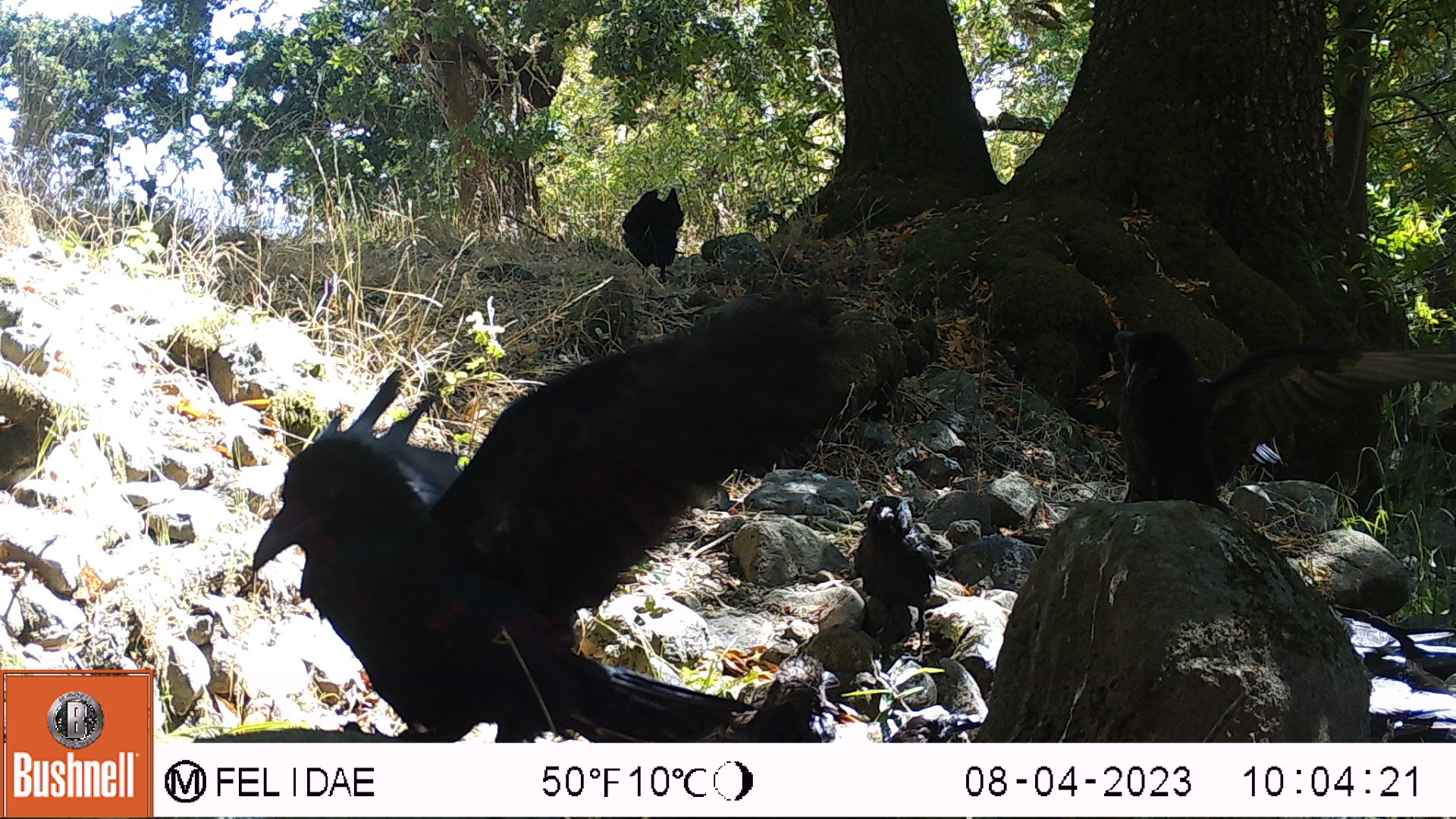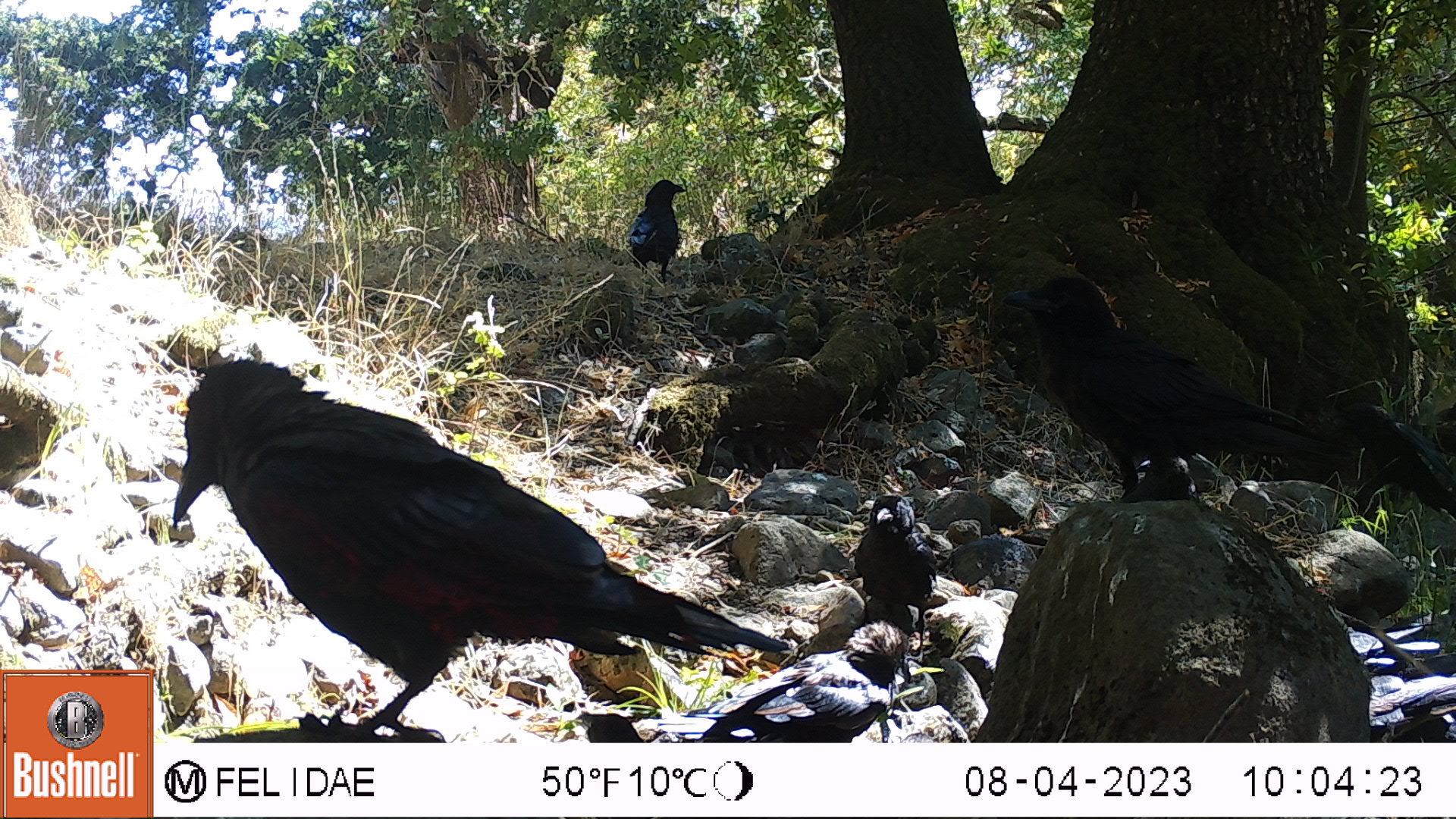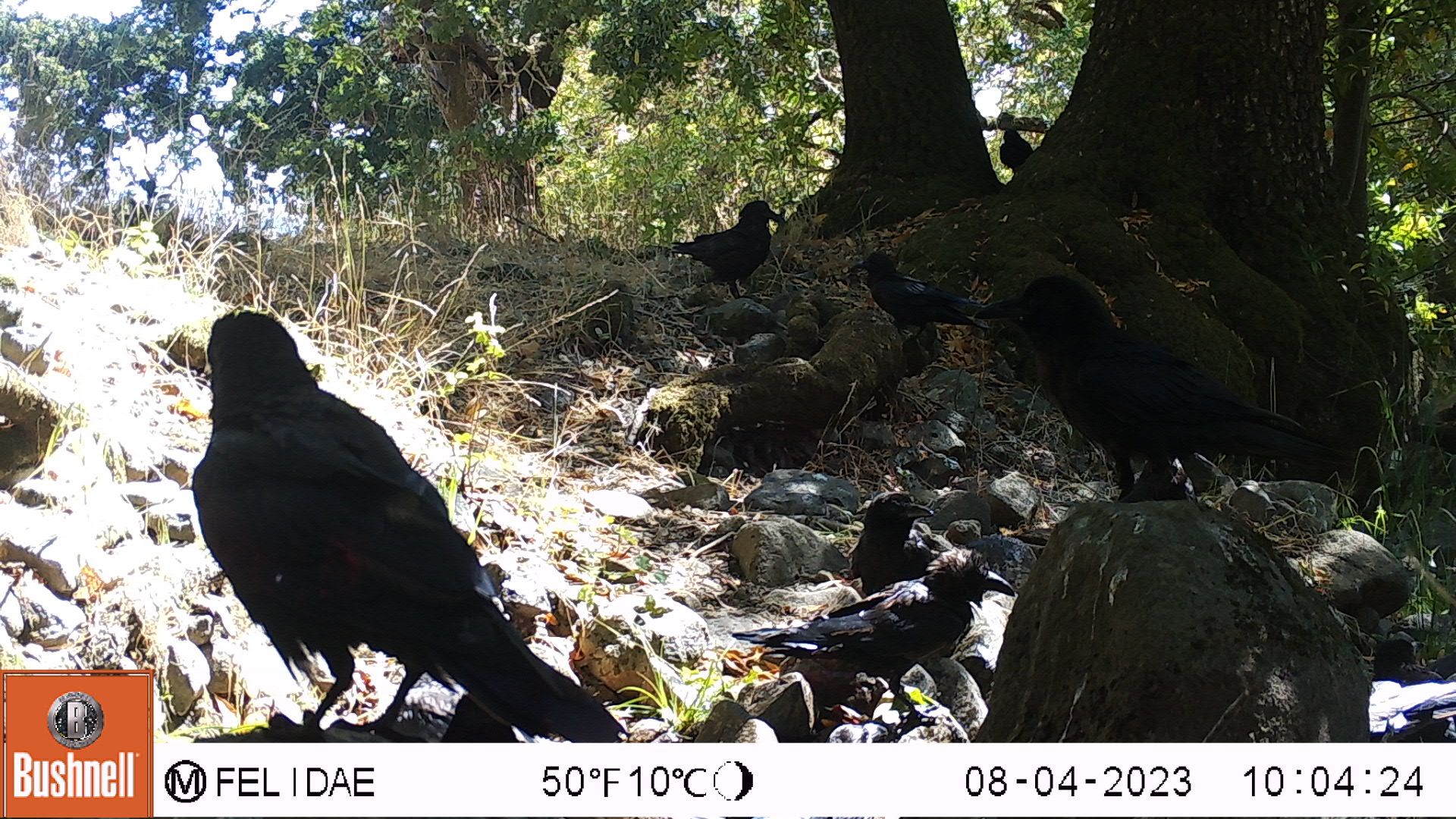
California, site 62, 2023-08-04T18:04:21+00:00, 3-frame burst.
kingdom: Animalia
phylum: Chordata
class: Aves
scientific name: Aves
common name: bird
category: unknown bird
Unknown bird (bird) (Aves).